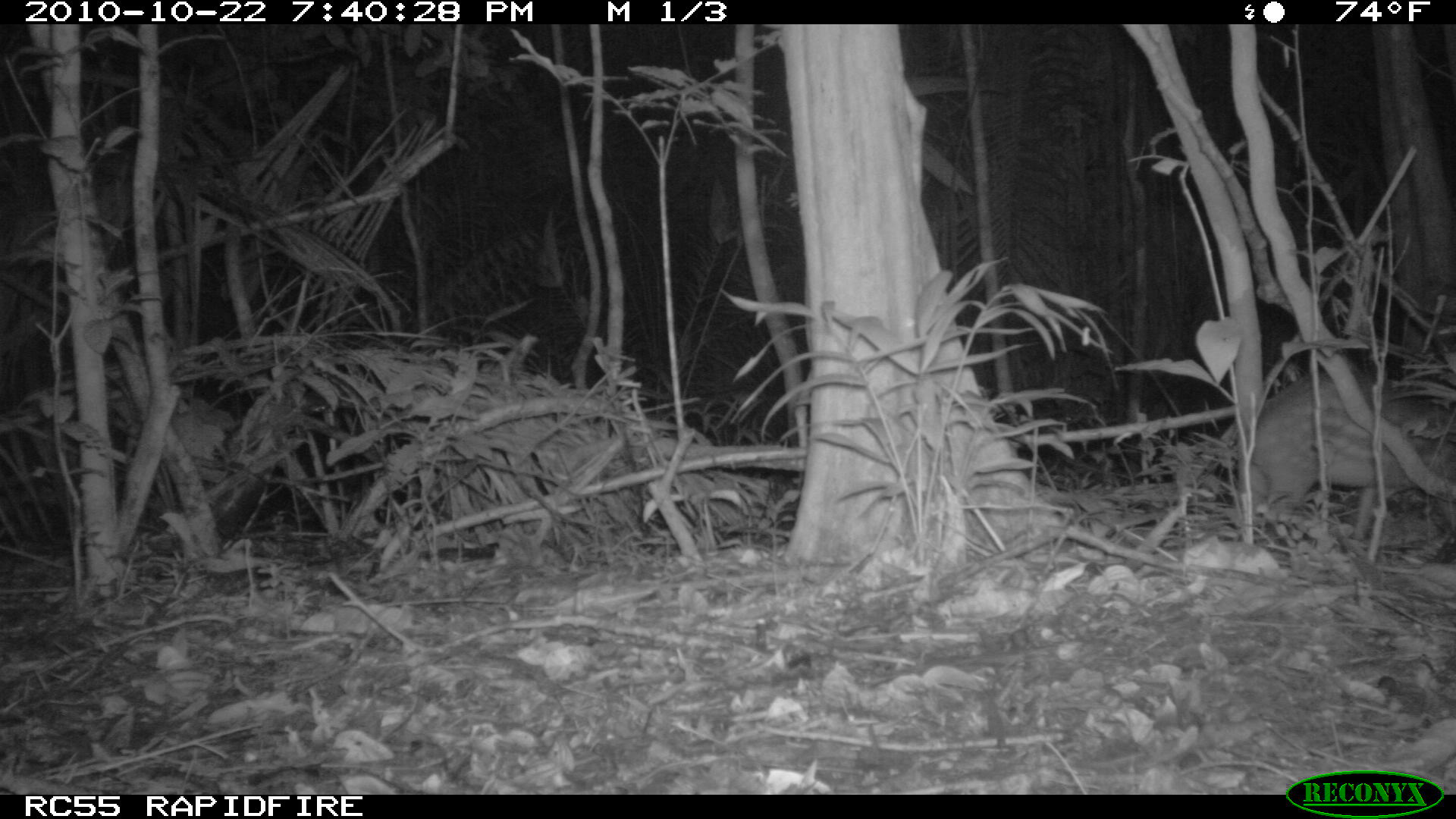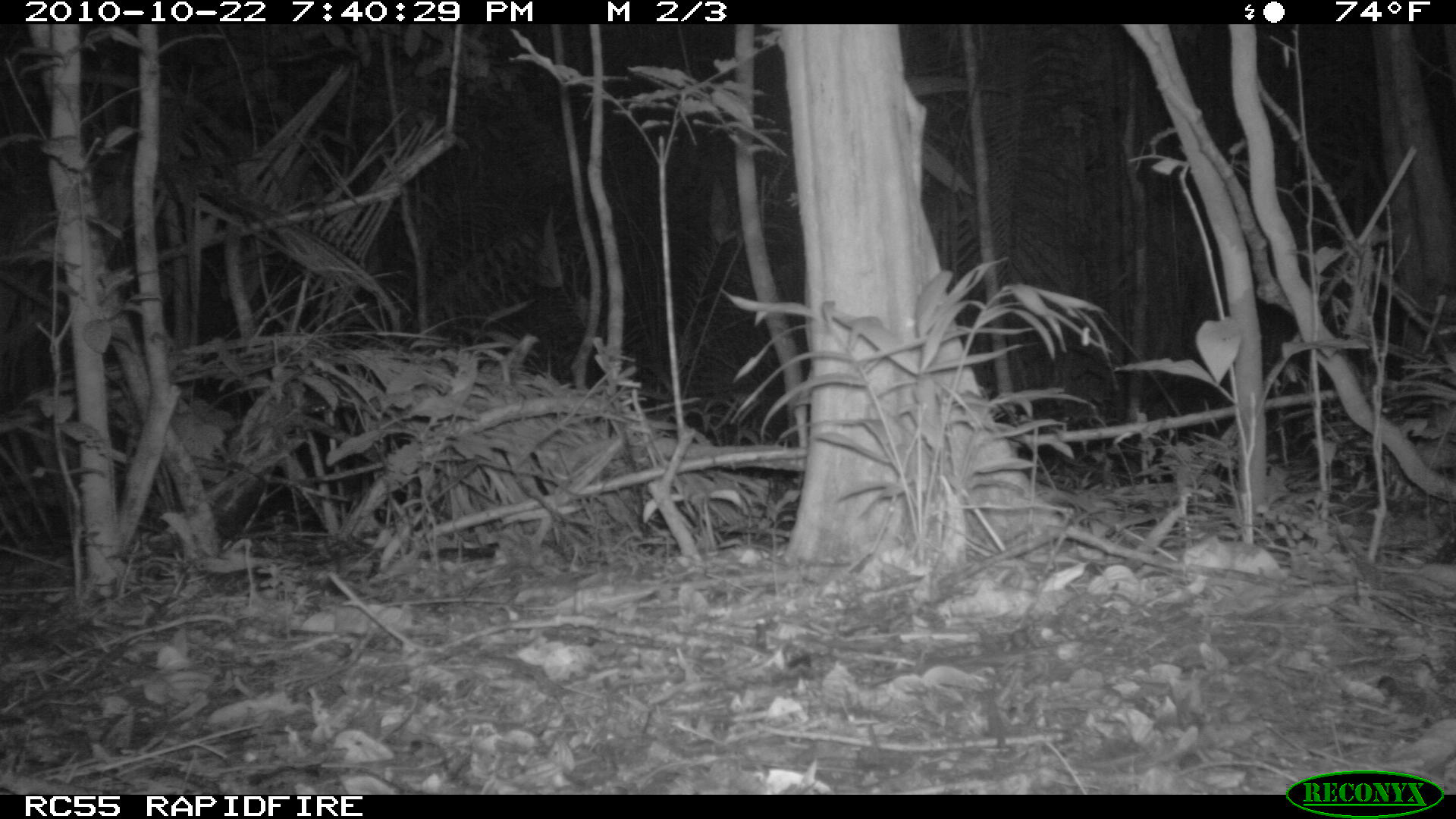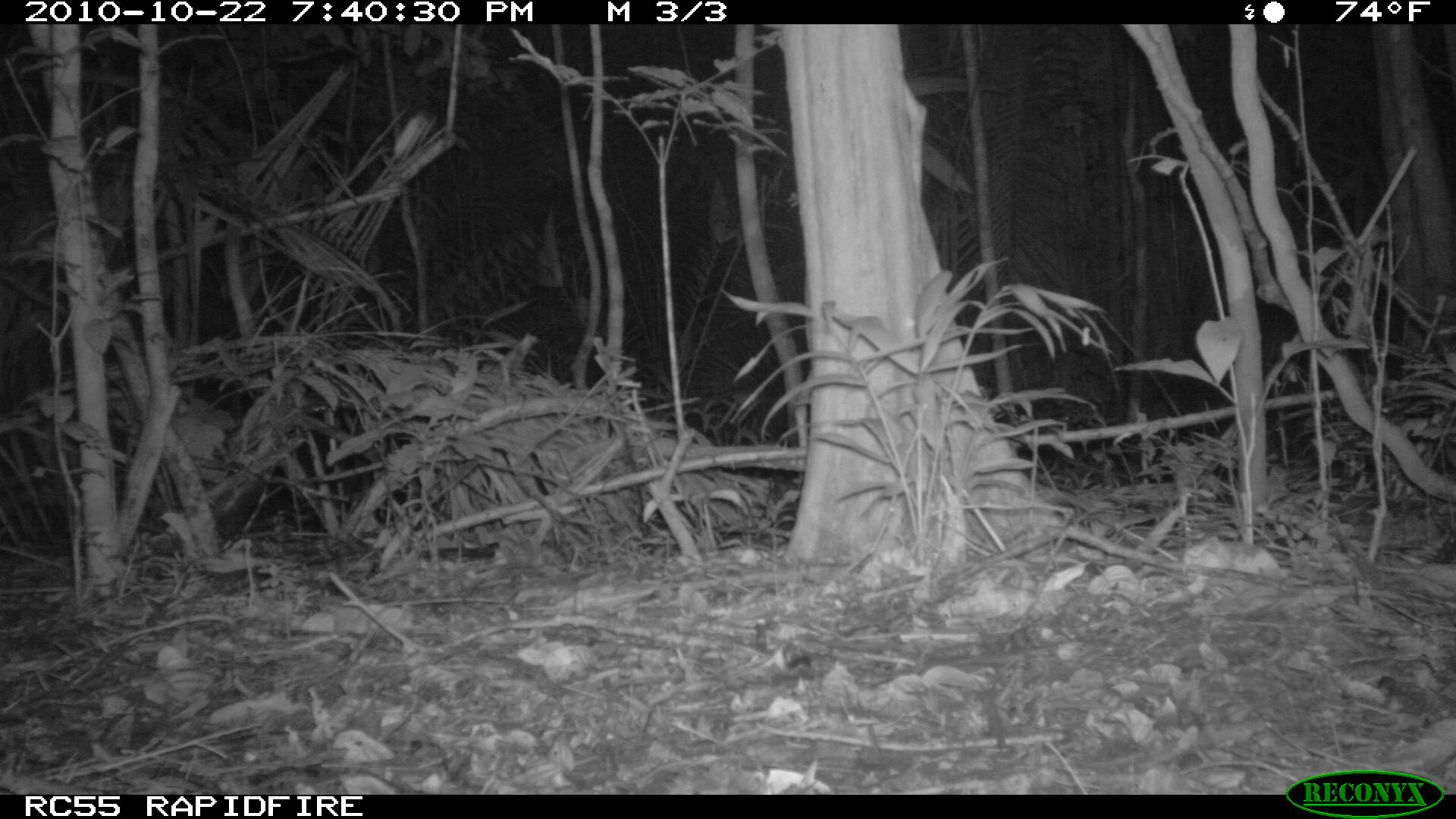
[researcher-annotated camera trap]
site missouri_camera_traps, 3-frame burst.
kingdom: Animalia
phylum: Chordata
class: Mammalia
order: Rodentia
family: Cuniculidae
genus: Cuniculus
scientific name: Cuniculus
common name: paca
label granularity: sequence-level